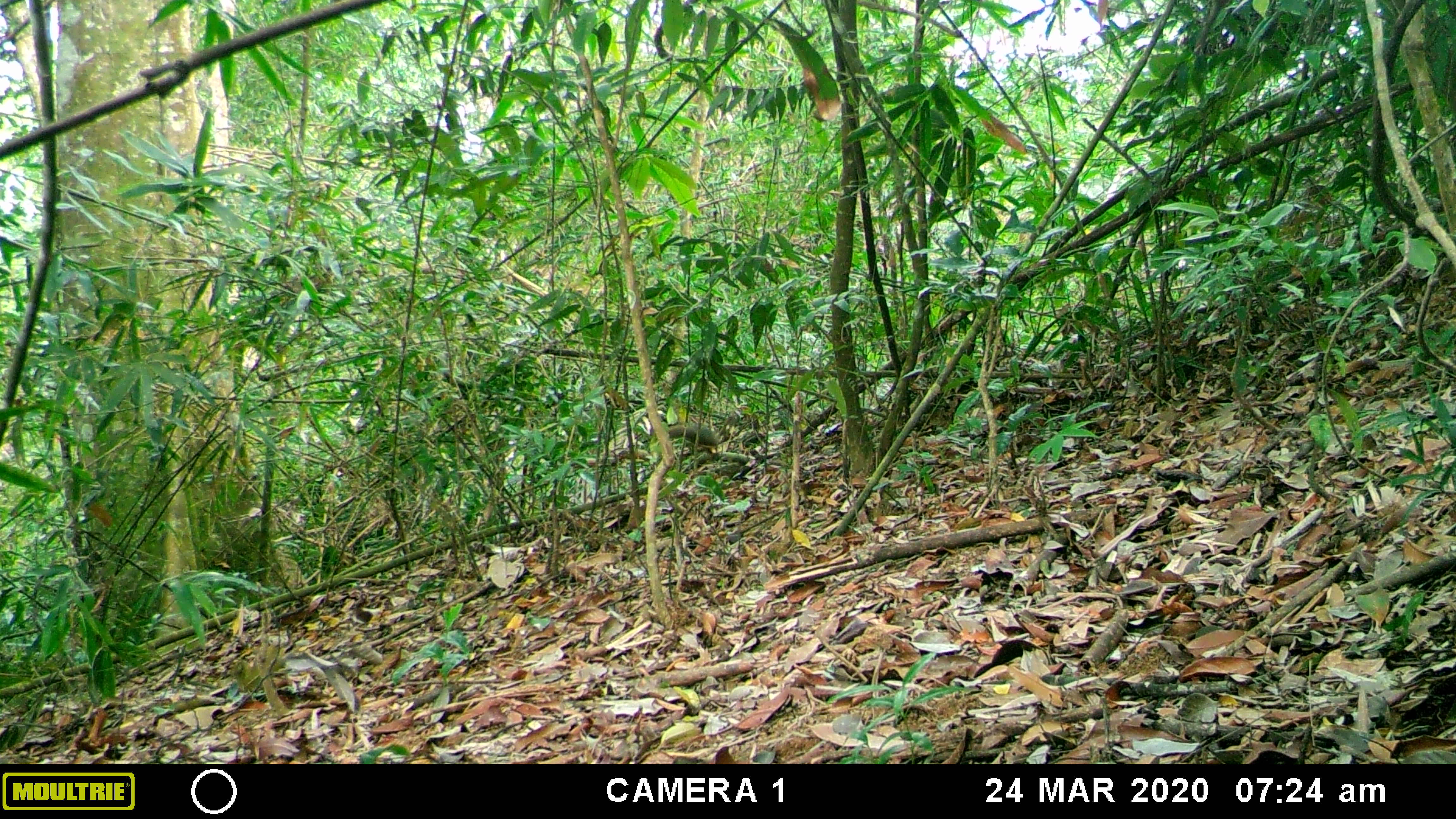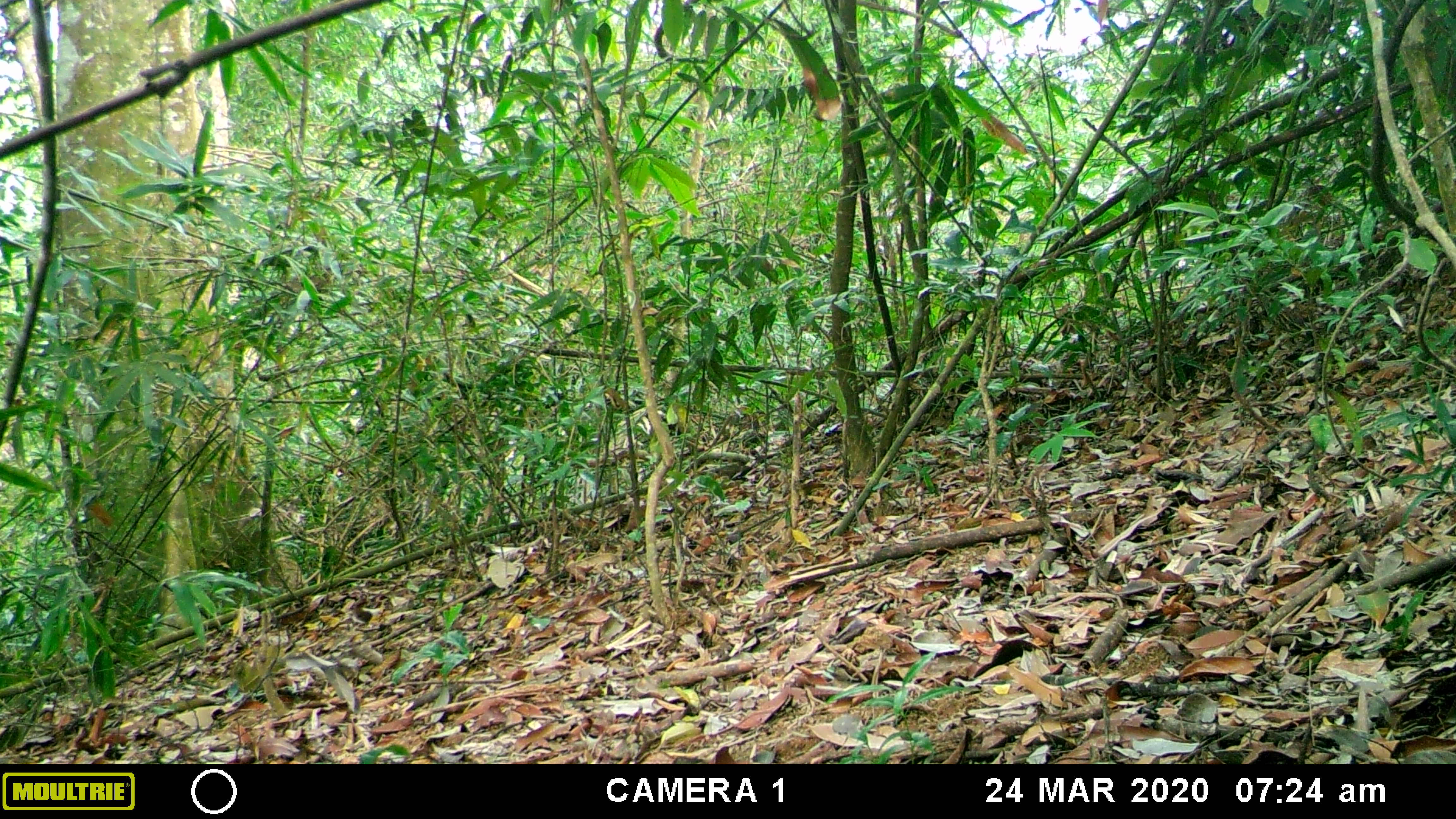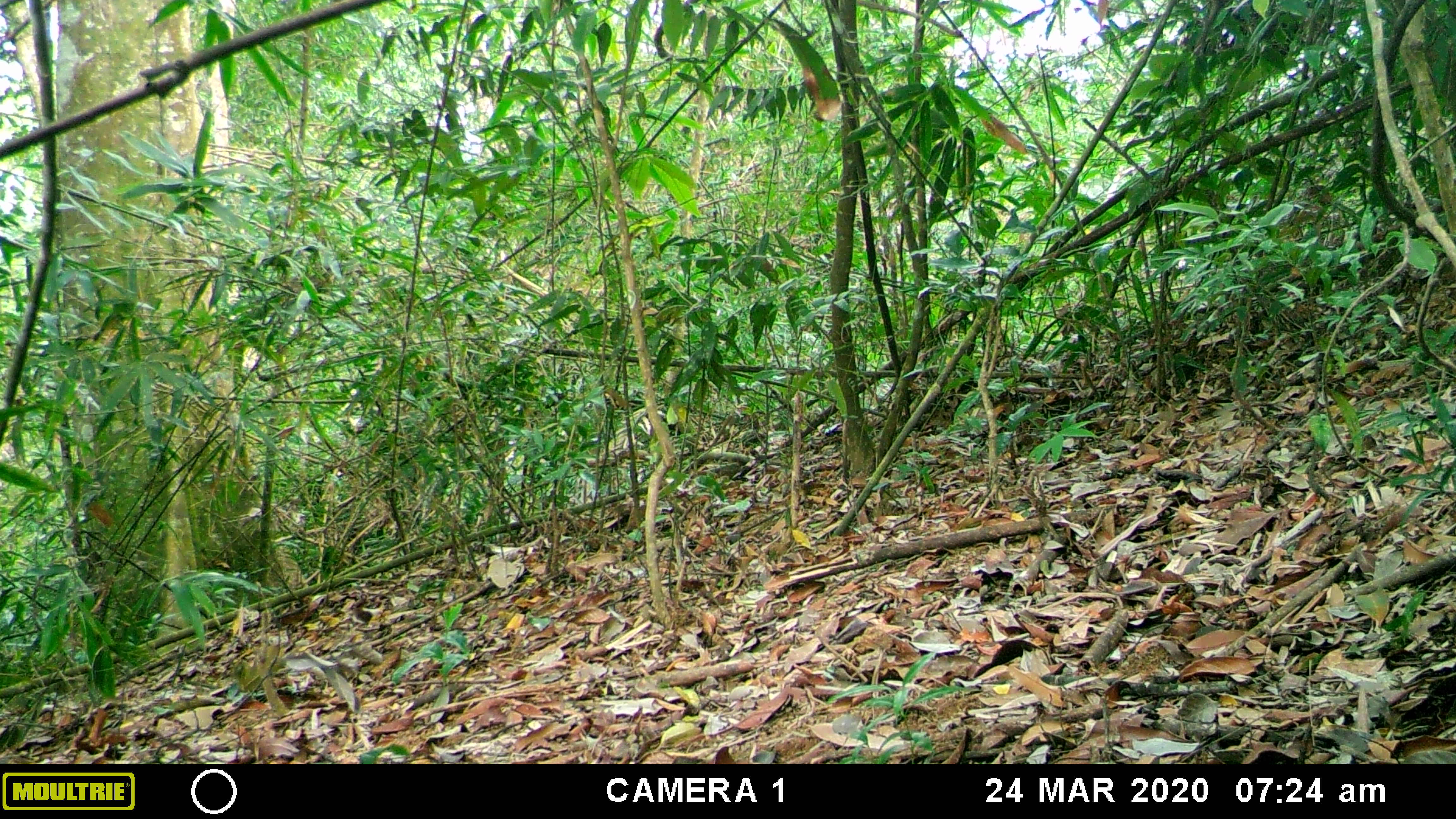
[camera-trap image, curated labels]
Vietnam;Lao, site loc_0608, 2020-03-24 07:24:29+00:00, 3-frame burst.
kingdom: Animalia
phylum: Chordata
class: Mammalia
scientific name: Mammalia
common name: mammal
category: unidentified small mammal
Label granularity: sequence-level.